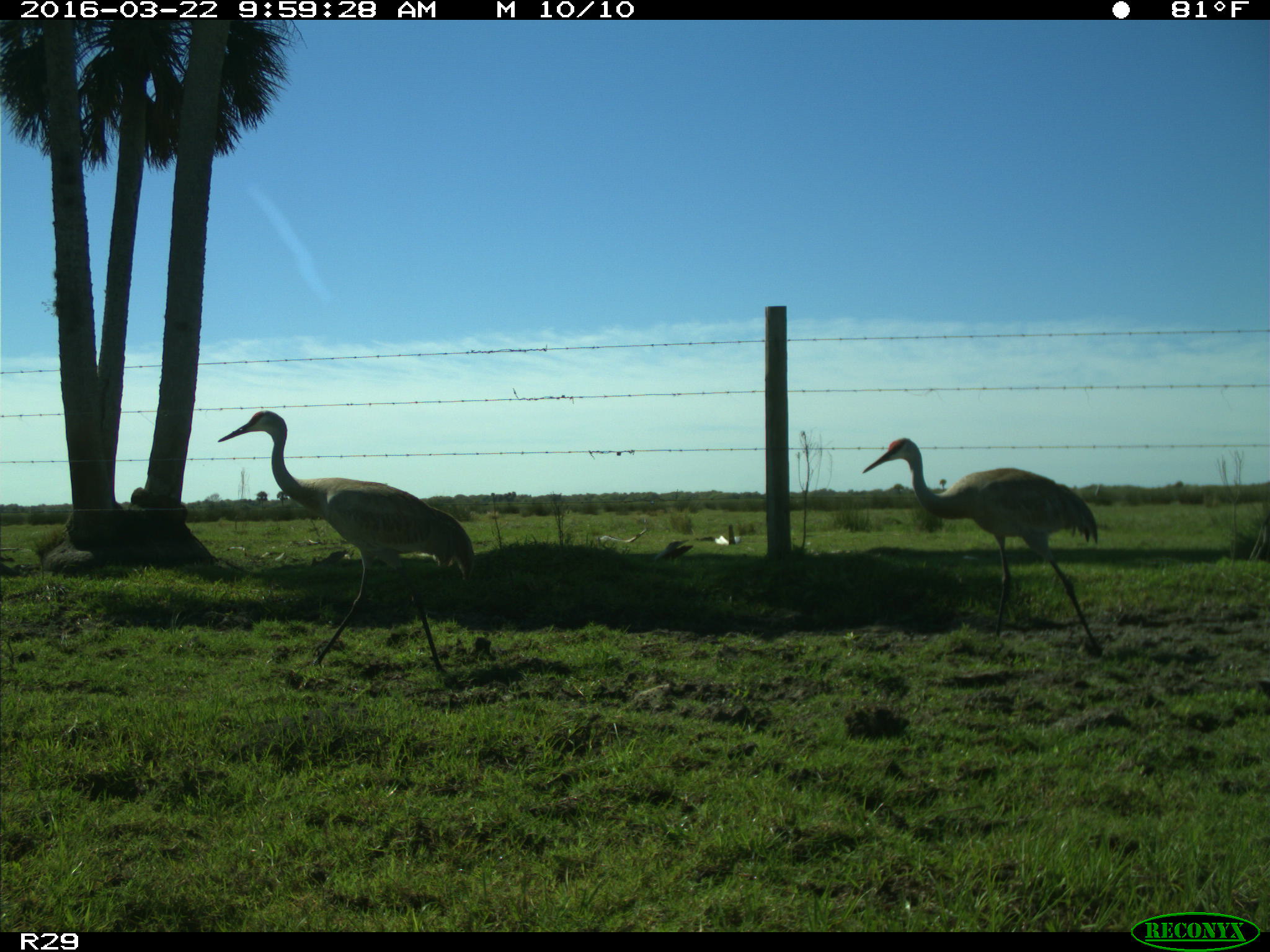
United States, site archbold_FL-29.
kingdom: Animalia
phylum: Chordata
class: Aves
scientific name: Aves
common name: birds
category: unidentified bird